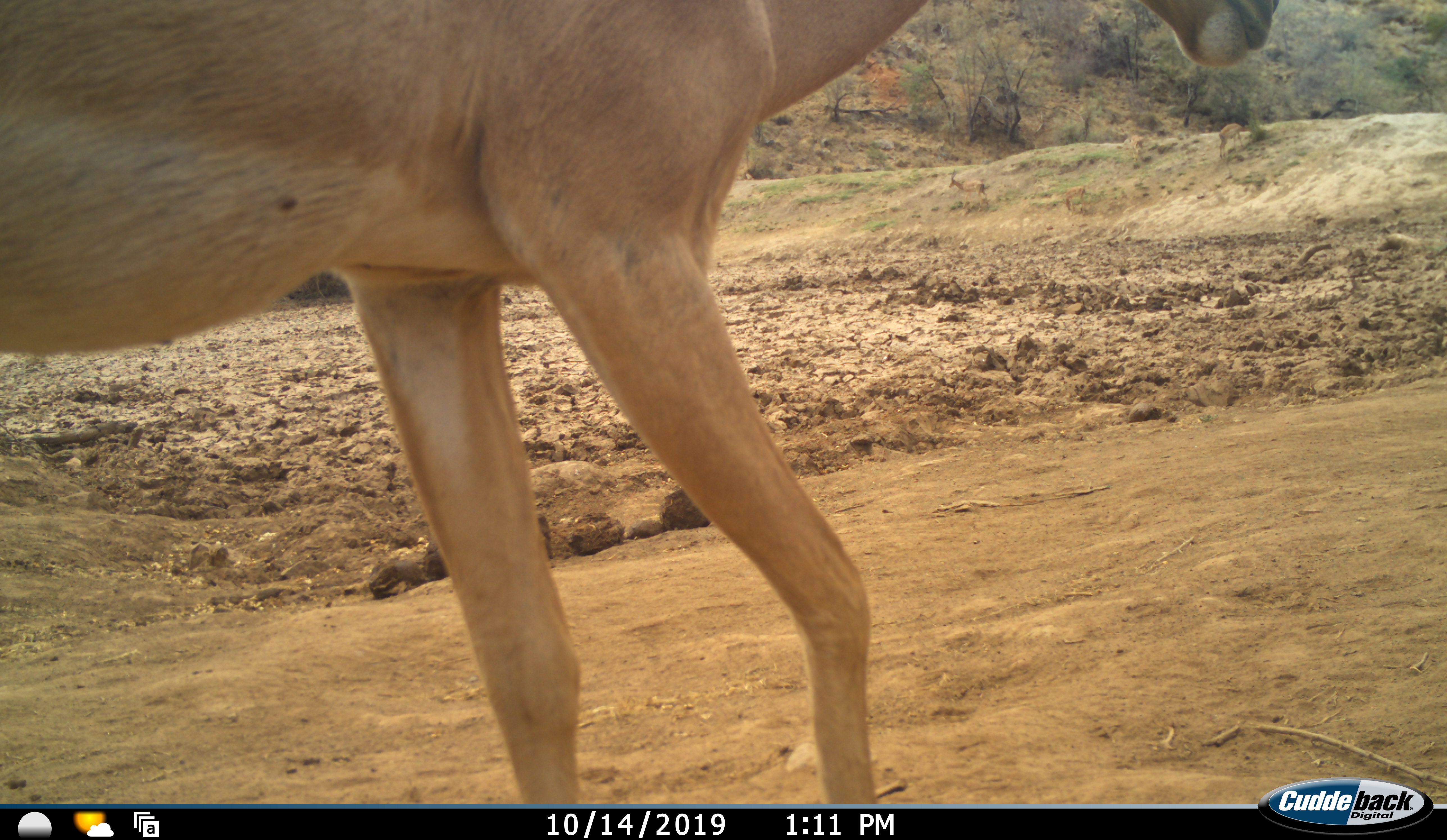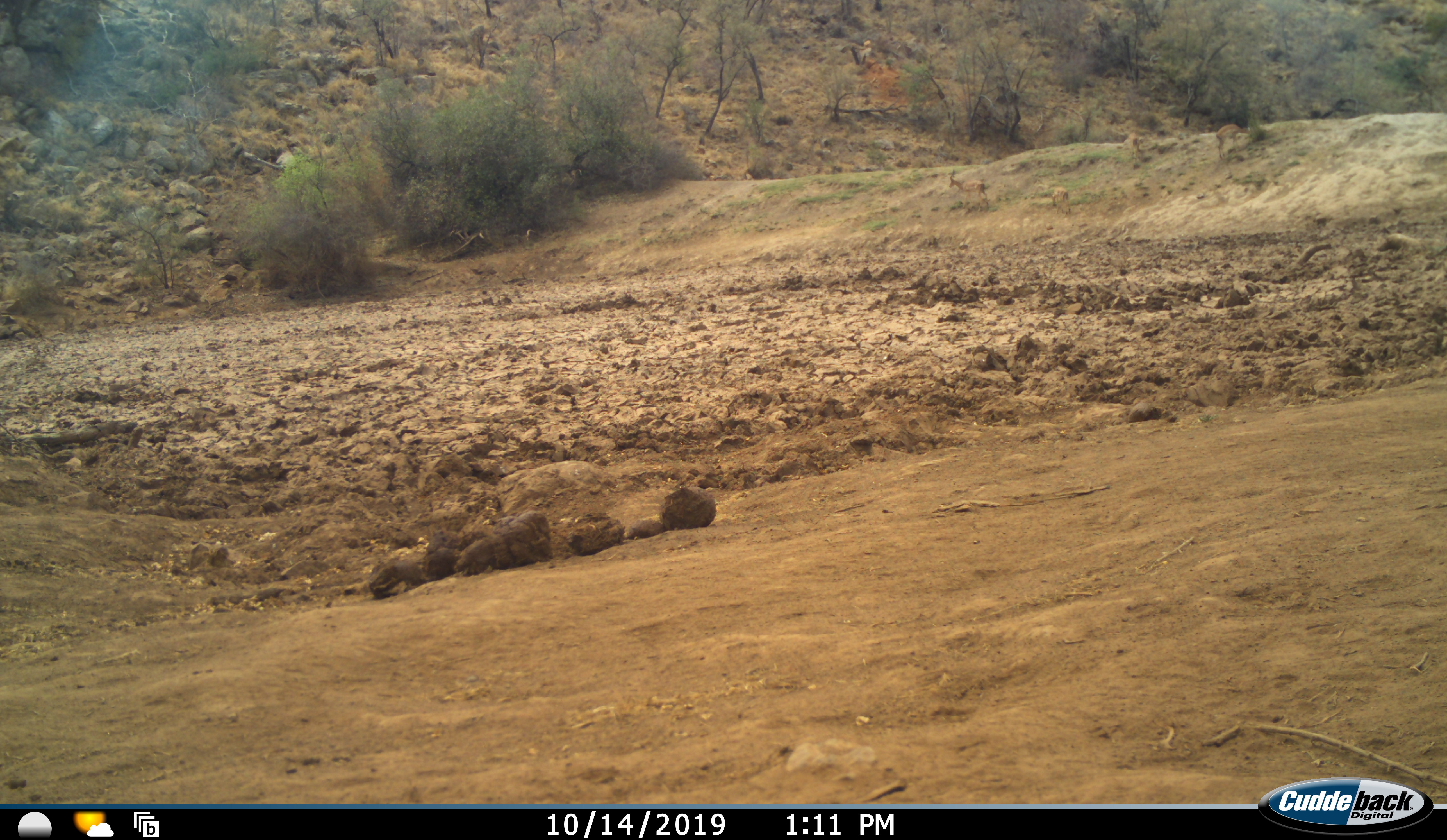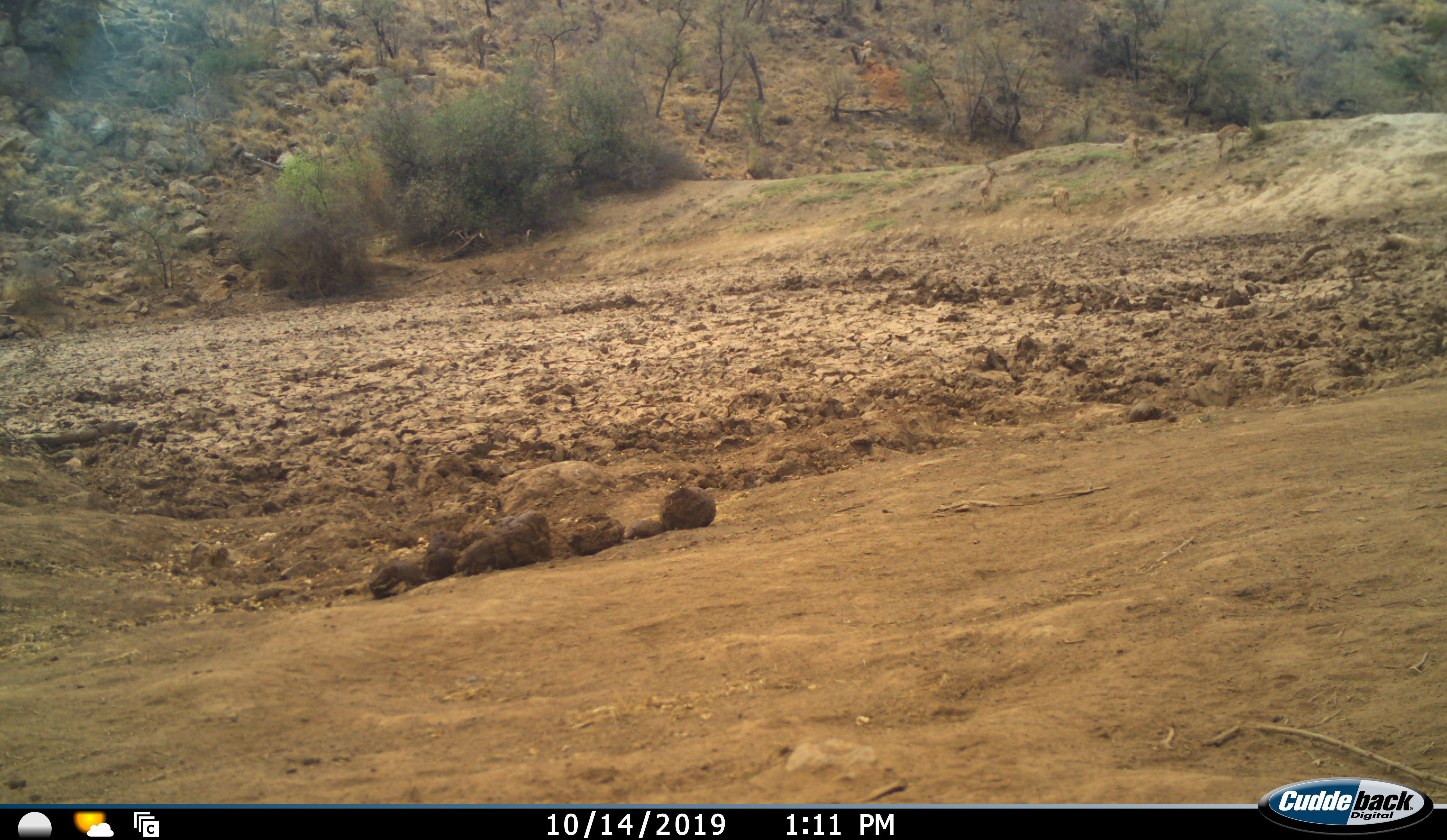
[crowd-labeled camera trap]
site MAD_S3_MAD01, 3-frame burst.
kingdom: Animalia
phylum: Chordata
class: Mammalia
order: Artiodactyla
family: Bovidae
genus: Aepyceros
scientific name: Aepyceros melampus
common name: impala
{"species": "impala (Aepyceros melampus)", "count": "5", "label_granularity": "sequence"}